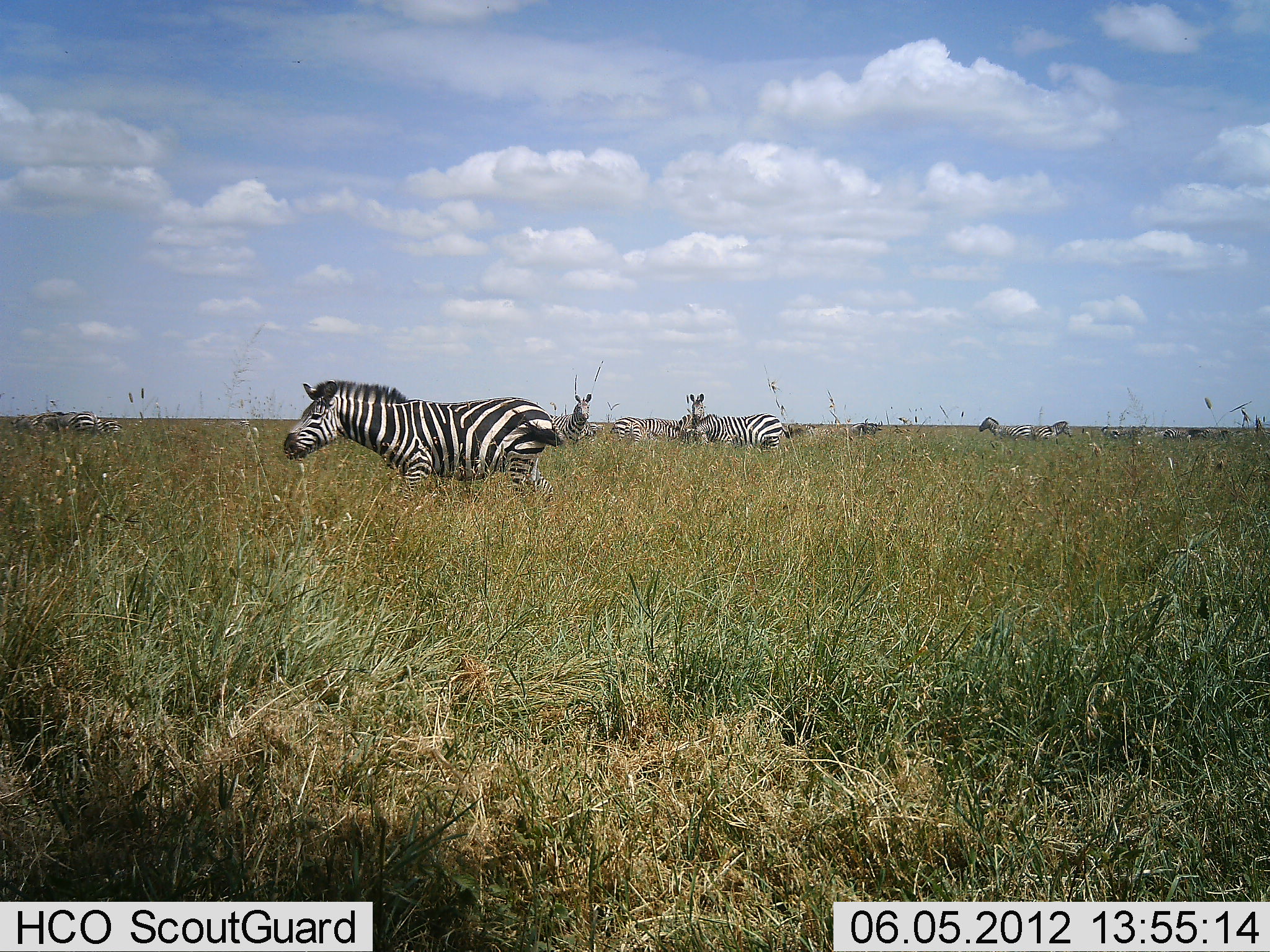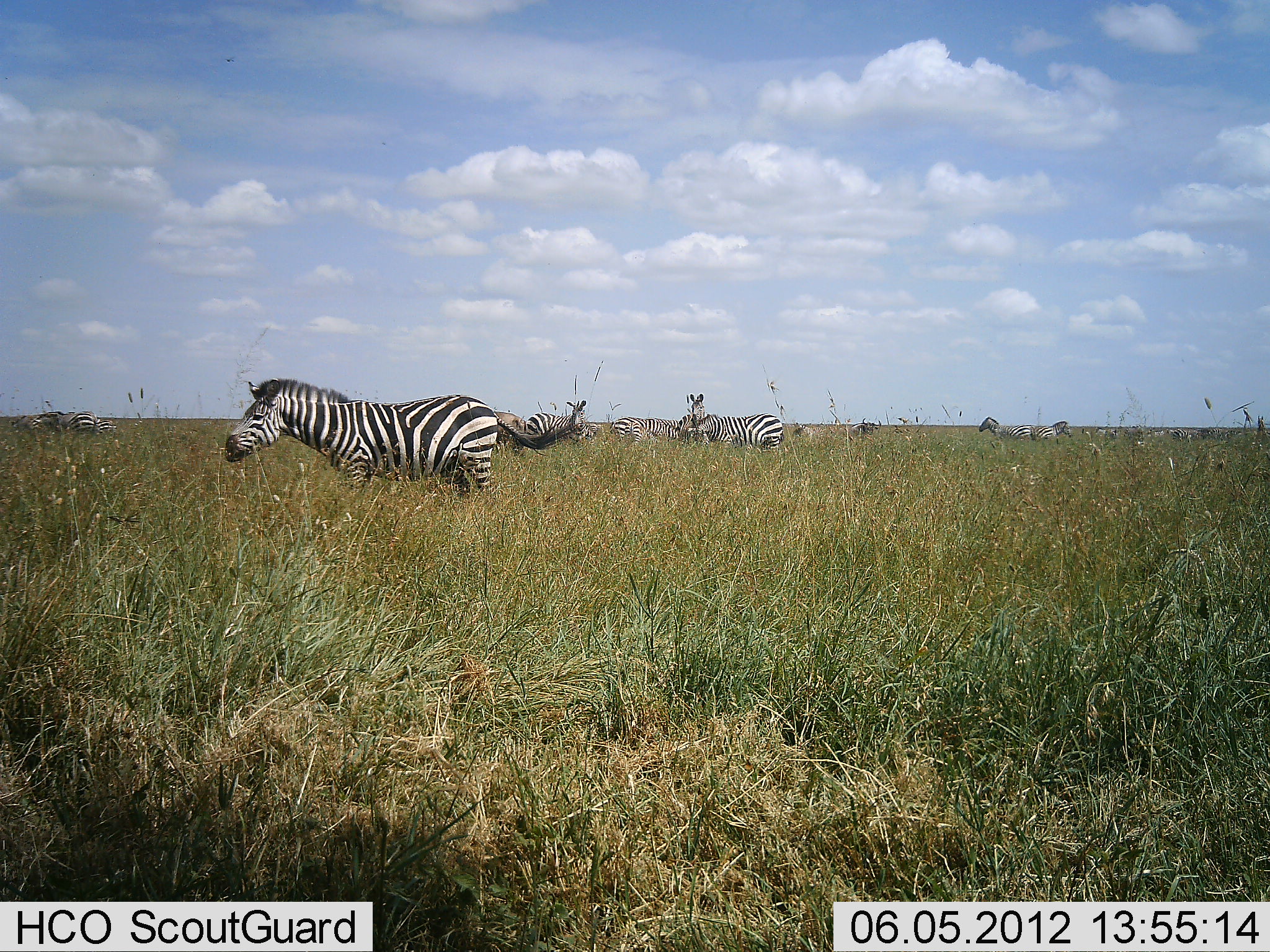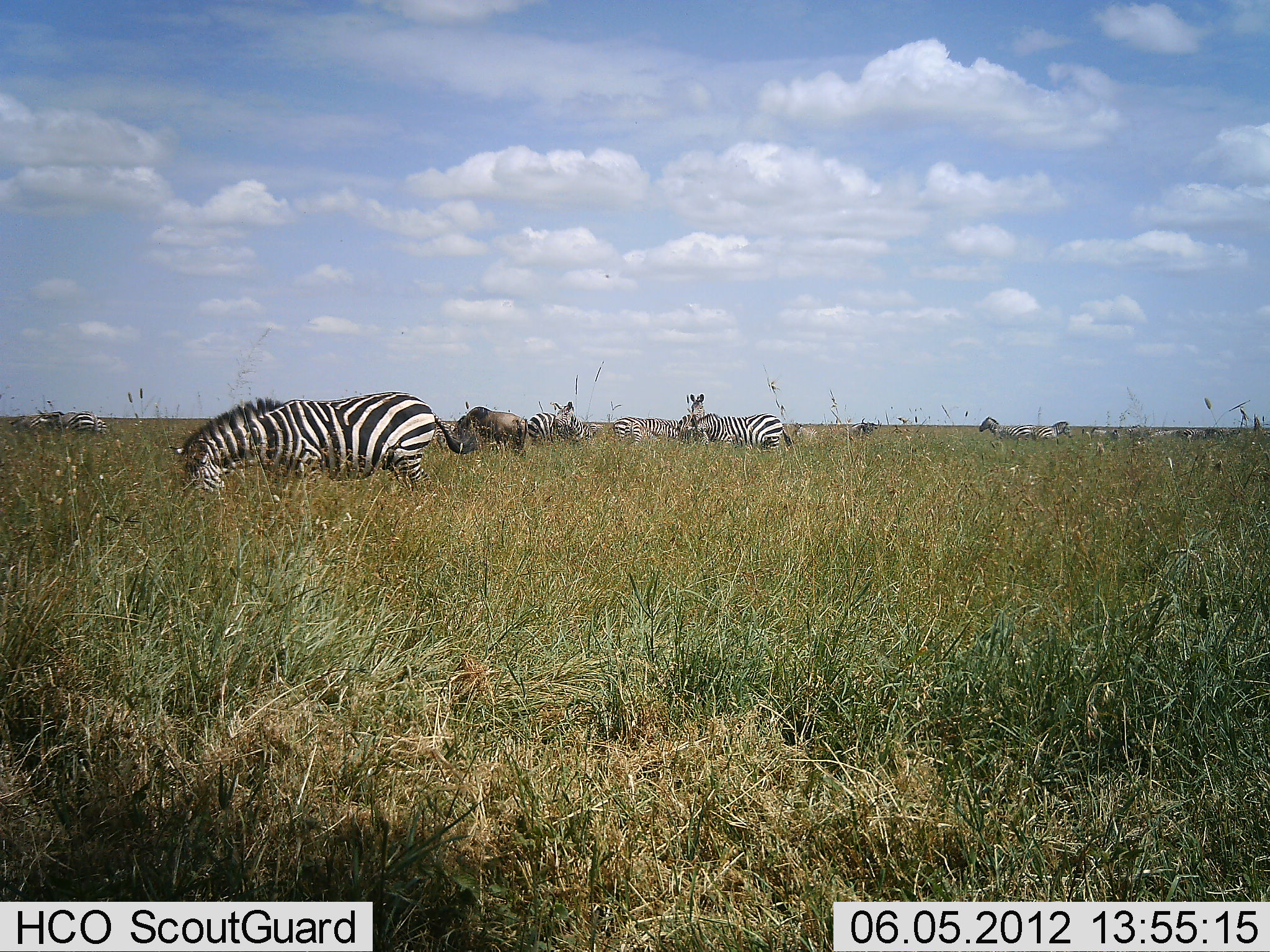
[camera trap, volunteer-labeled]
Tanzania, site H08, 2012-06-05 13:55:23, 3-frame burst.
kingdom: Animalia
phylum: Chordata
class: Mammalia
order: Perissodactyla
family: Equidae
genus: Equus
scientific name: Equus quagga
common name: plains zebra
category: zebra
Zebra (plains zebra) (Equus quagga), count 11-50. Behavior (volunteer vote fractions): standing 72%, resting 6%, moving 67%, interacting 0%. Young present (vote fraction): 0%. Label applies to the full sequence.